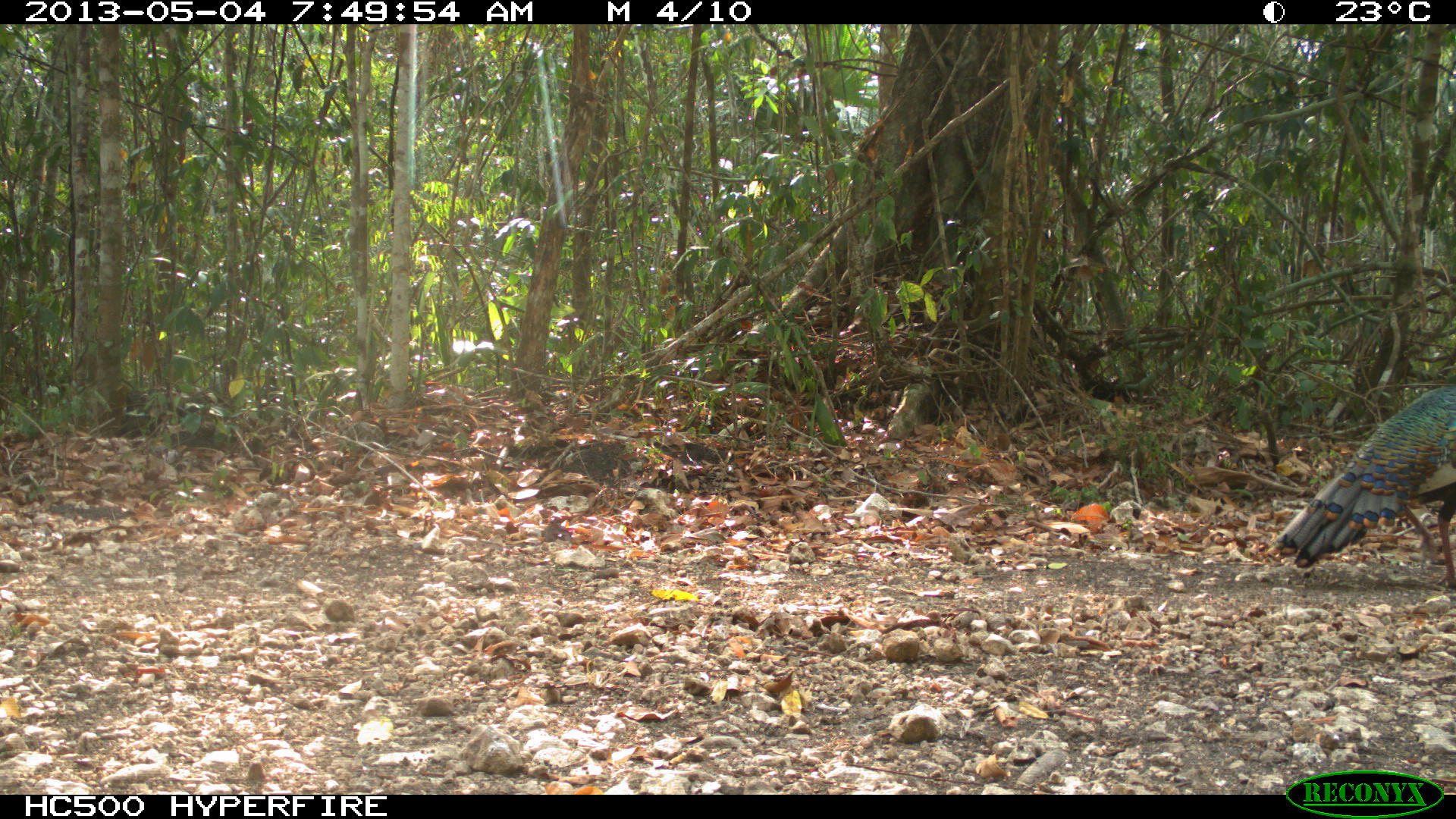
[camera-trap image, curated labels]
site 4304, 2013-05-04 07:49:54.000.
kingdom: Animalia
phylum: Chordata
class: Aves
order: Galliformes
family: Phasianidae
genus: Meleagris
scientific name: Meleagris ocellata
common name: ocellated turkey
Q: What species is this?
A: Meleagris ocellata (ocellated turkey).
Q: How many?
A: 1.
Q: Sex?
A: Male.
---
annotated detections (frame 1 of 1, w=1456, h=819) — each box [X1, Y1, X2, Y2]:
meleagris ocellata: [1270, 383, 1455, 589]